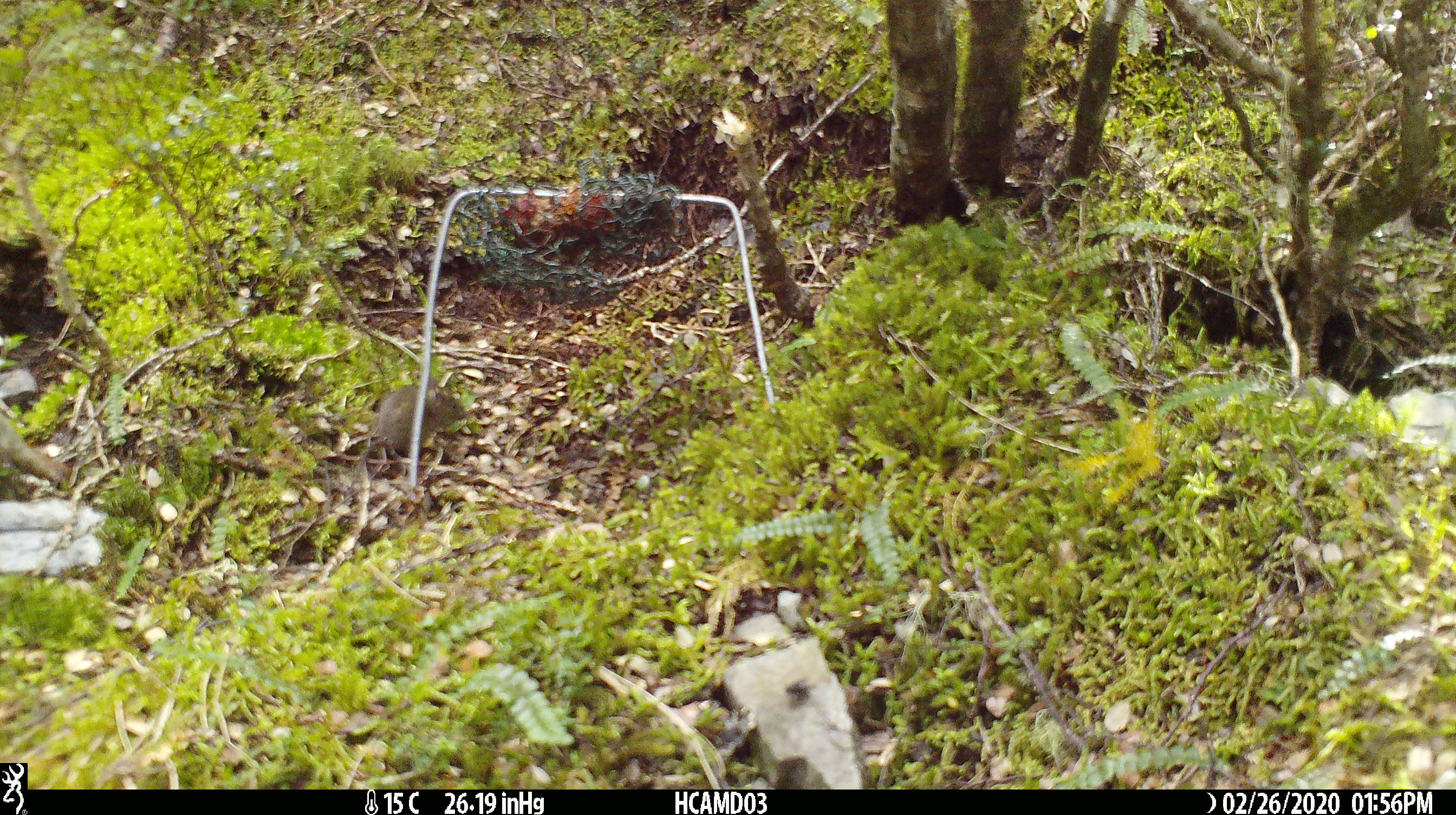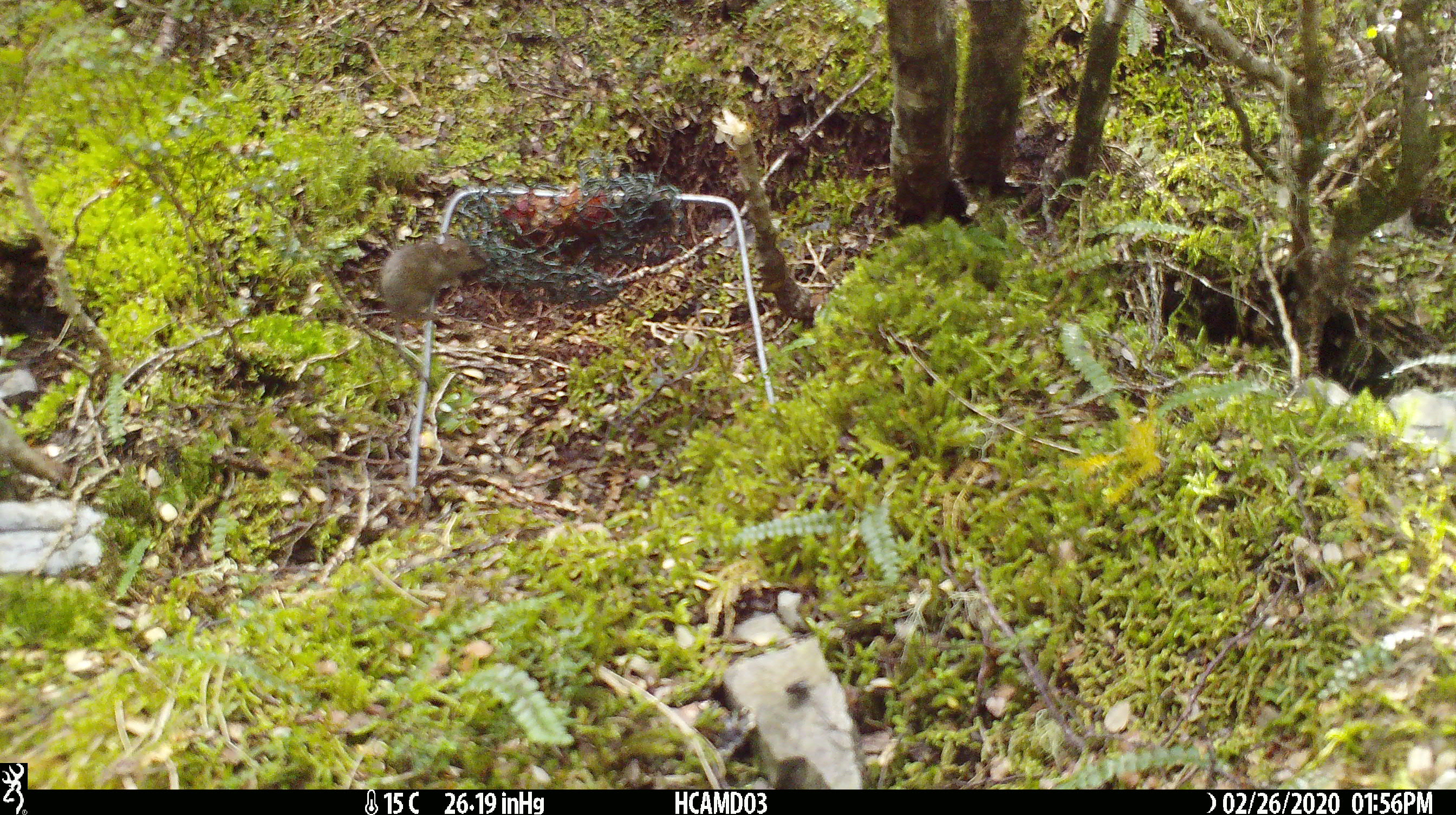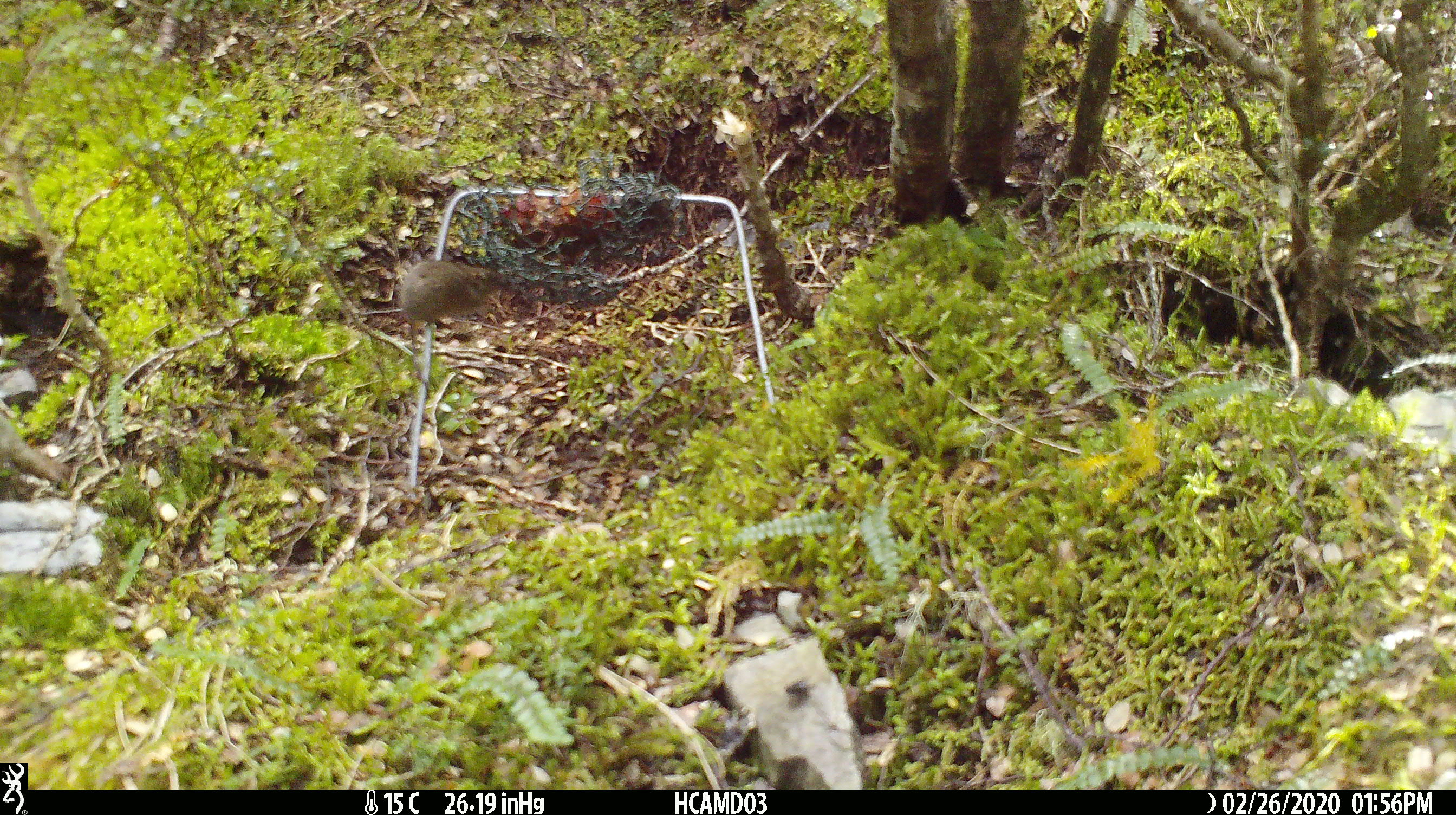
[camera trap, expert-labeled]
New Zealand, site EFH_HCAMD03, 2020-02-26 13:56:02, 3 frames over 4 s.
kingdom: Animalia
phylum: Chordata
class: Mammalia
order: Rodentia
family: Muridae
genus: Mus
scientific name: Mus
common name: mouse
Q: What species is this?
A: Mouse (Mus).